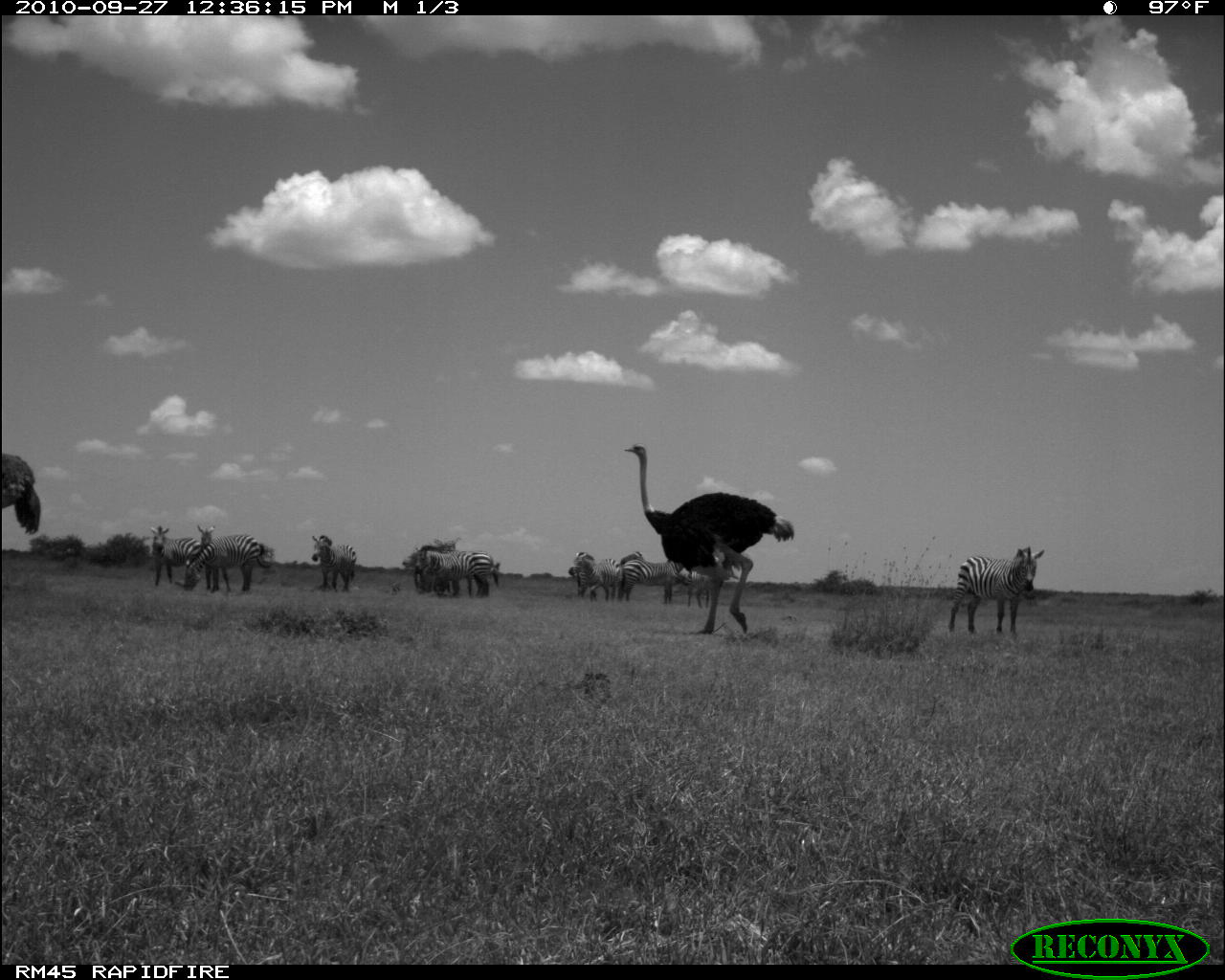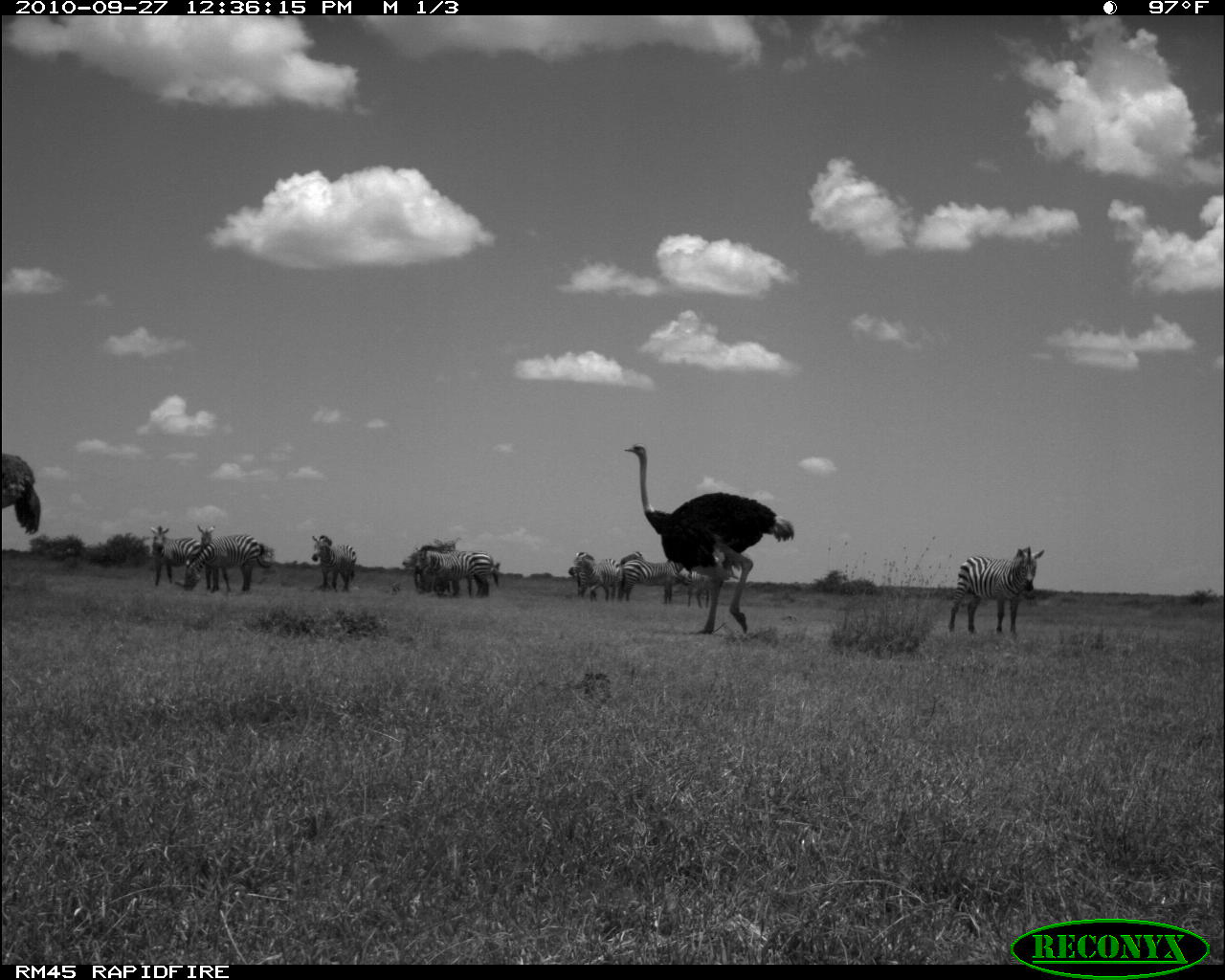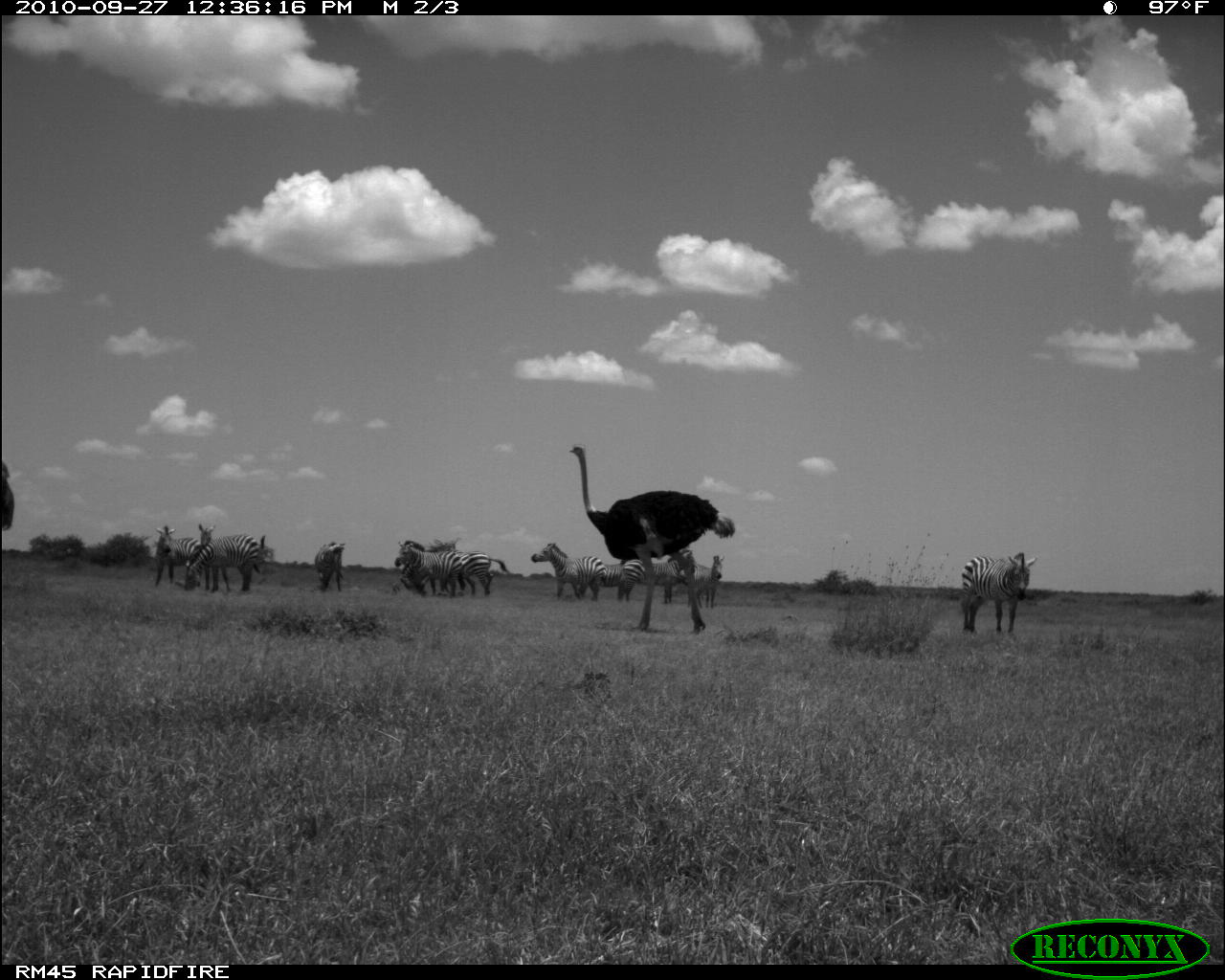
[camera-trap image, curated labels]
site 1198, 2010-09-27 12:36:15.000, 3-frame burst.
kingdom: Animalia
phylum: Chordata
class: Mammalia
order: Perissodactyla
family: Equidae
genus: Equus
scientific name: Equus quagga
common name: plains zebra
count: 11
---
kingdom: Animalia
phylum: Chordata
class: Aves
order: Struthioniformes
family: Struthionidae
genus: Struthio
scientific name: Struthio camelus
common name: common ostrich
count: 2